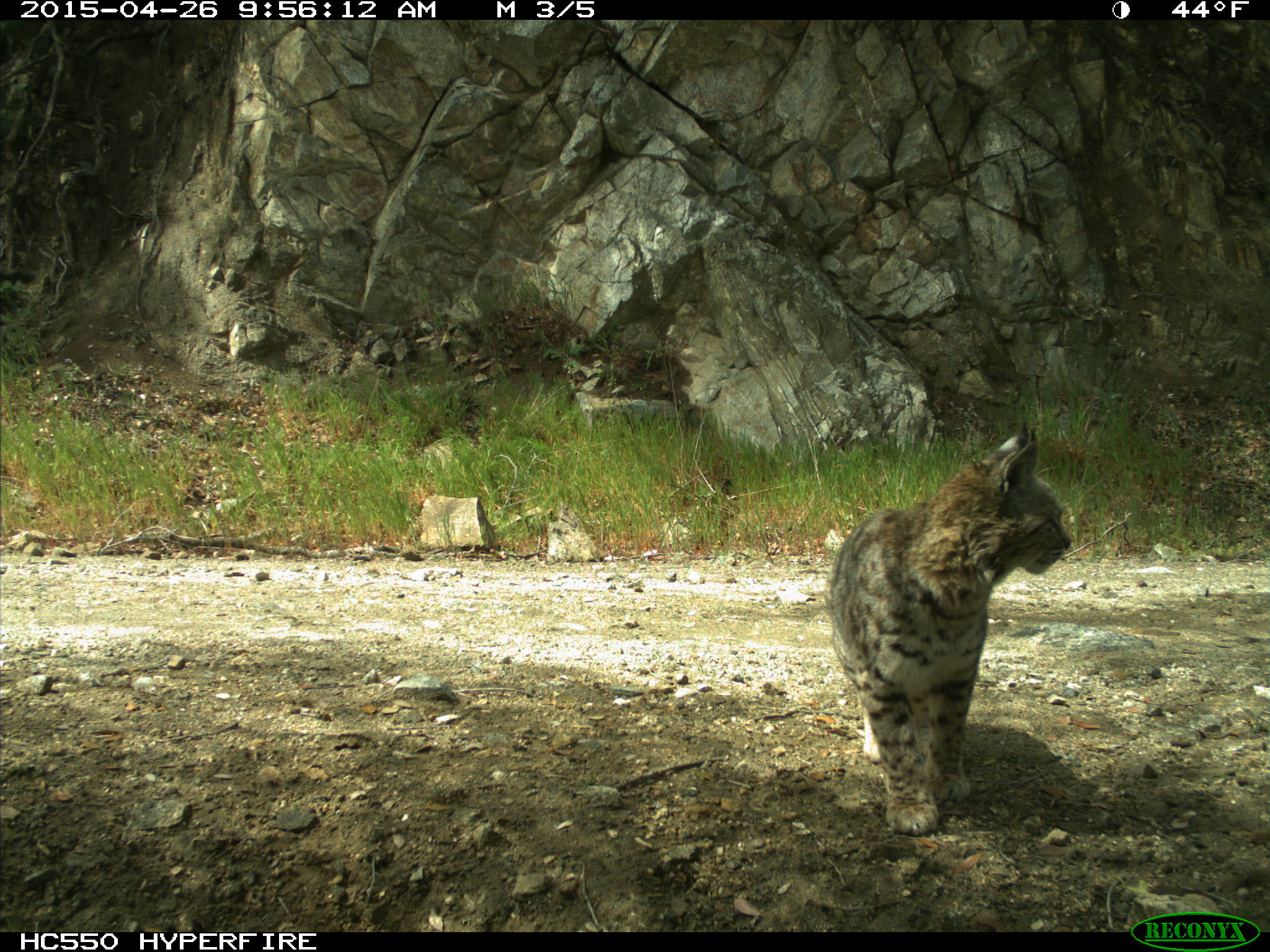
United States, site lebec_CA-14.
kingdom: Animalia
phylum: Chordata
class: Mammalia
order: Carnivora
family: Felidae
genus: Lynx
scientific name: Lynx rufus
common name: bobcat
Lynx rufus (bobcat).